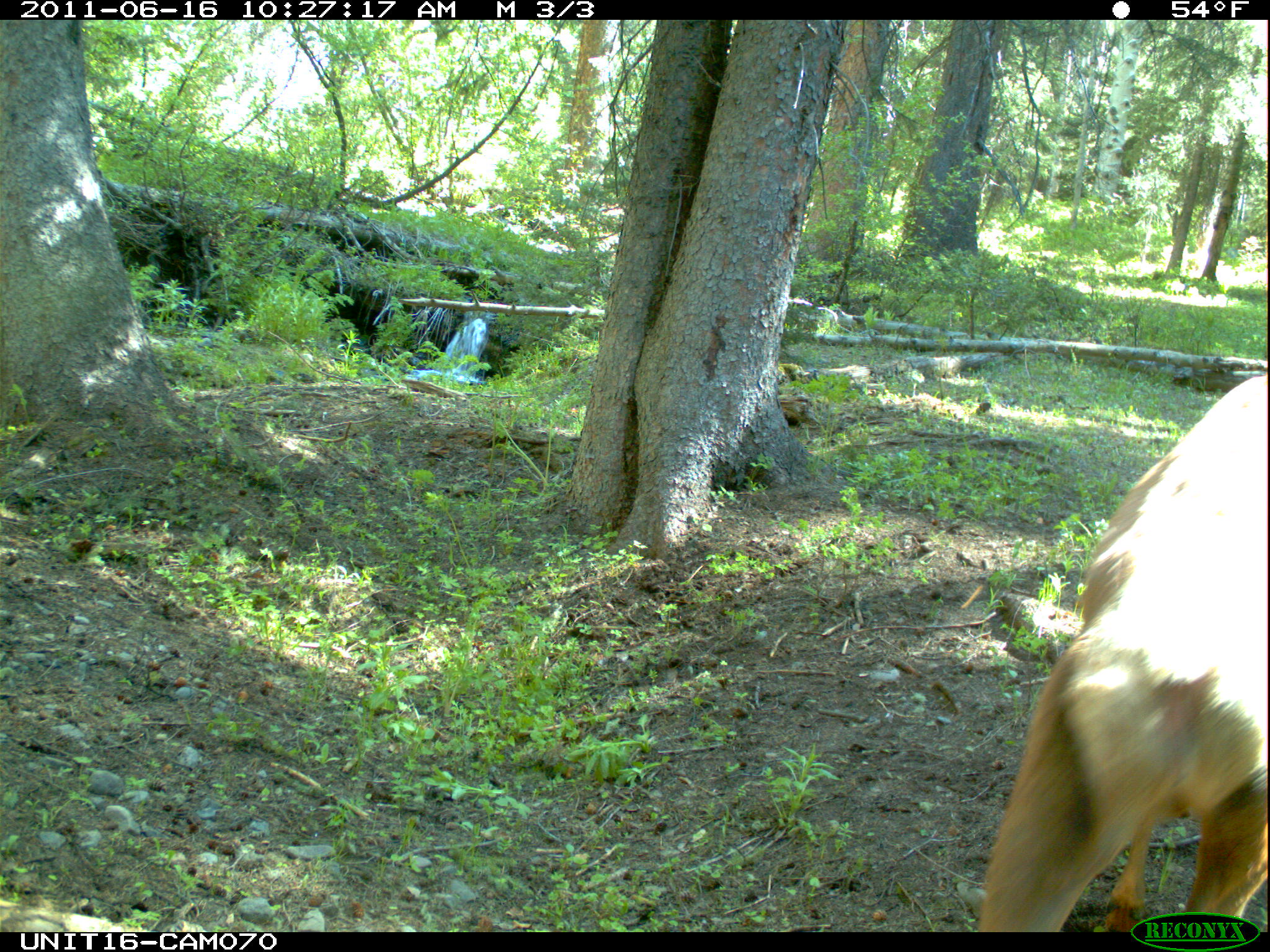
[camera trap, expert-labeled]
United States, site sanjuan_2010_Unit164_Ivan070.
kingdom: Animalia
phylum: Chordata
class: Mammalia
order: Artiodactyla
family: Cervidae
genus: Cervus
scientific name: Cervus elaphus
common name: red deer